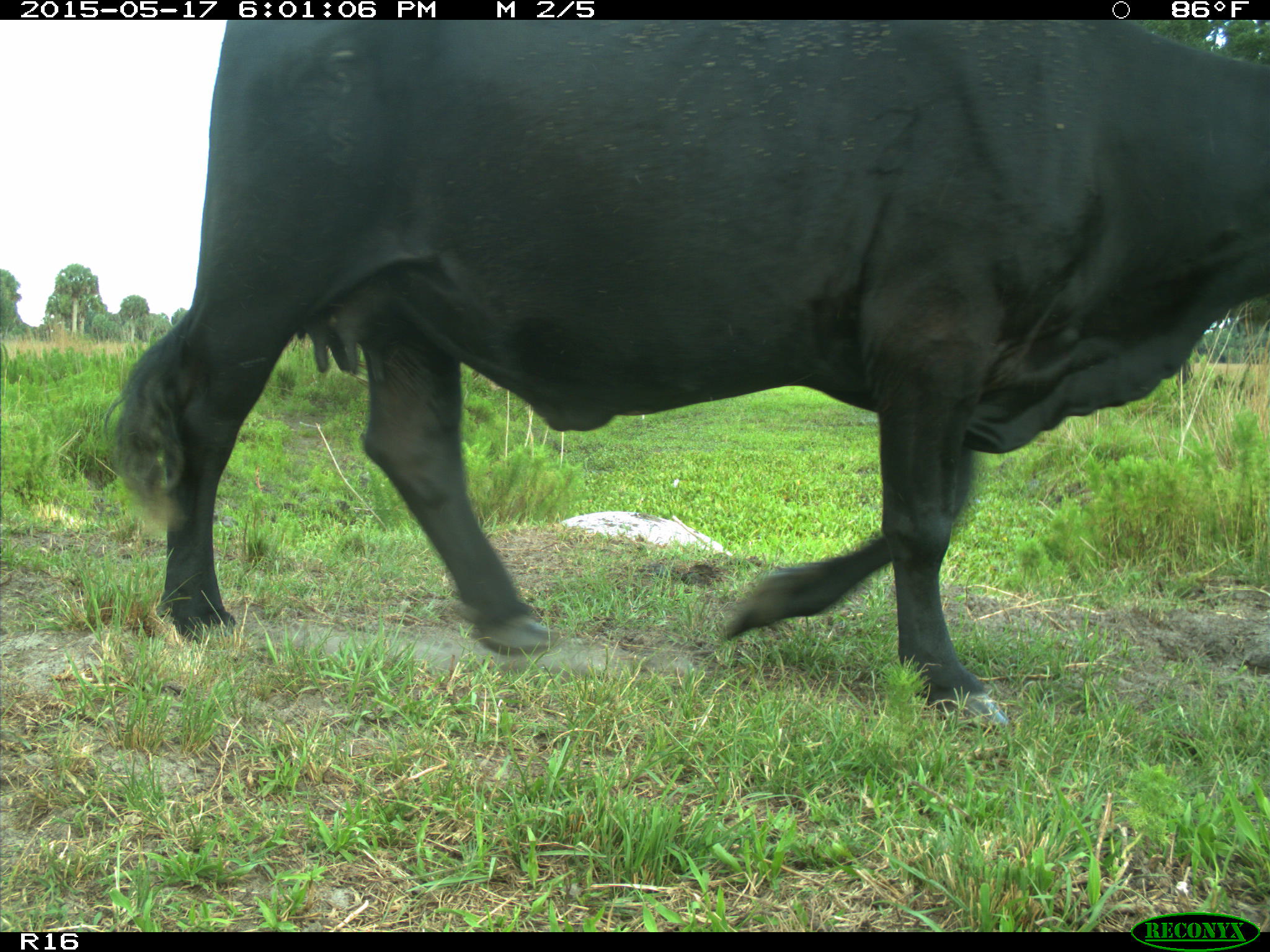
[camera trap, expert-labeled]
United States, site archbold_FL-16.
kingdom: Animalia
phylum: Chordata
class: Mammalia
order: Artiodactyla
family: Bovidae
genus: Bos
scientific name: Bos taurus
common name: domestic cow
Bos taurus (domestic cow).